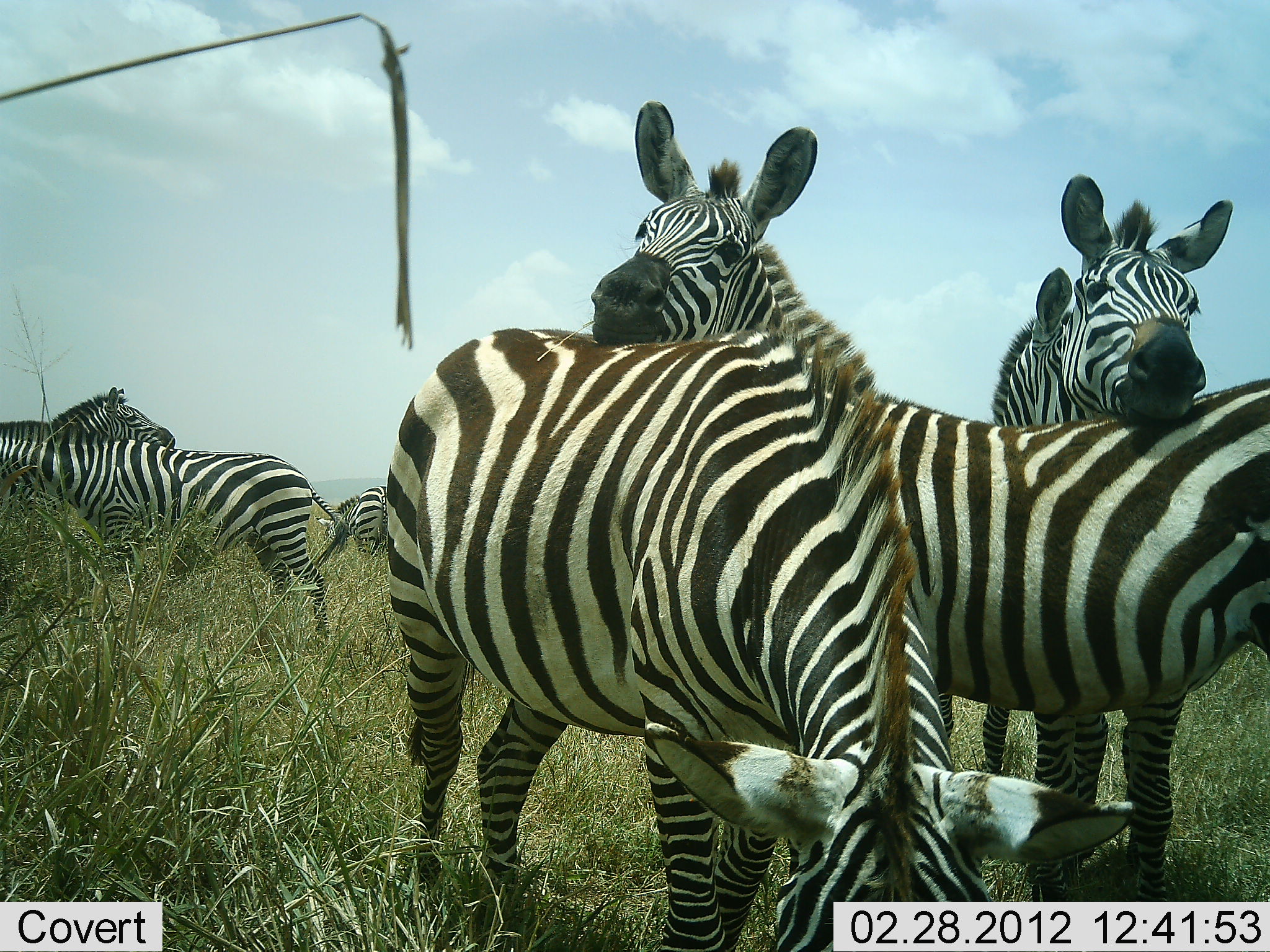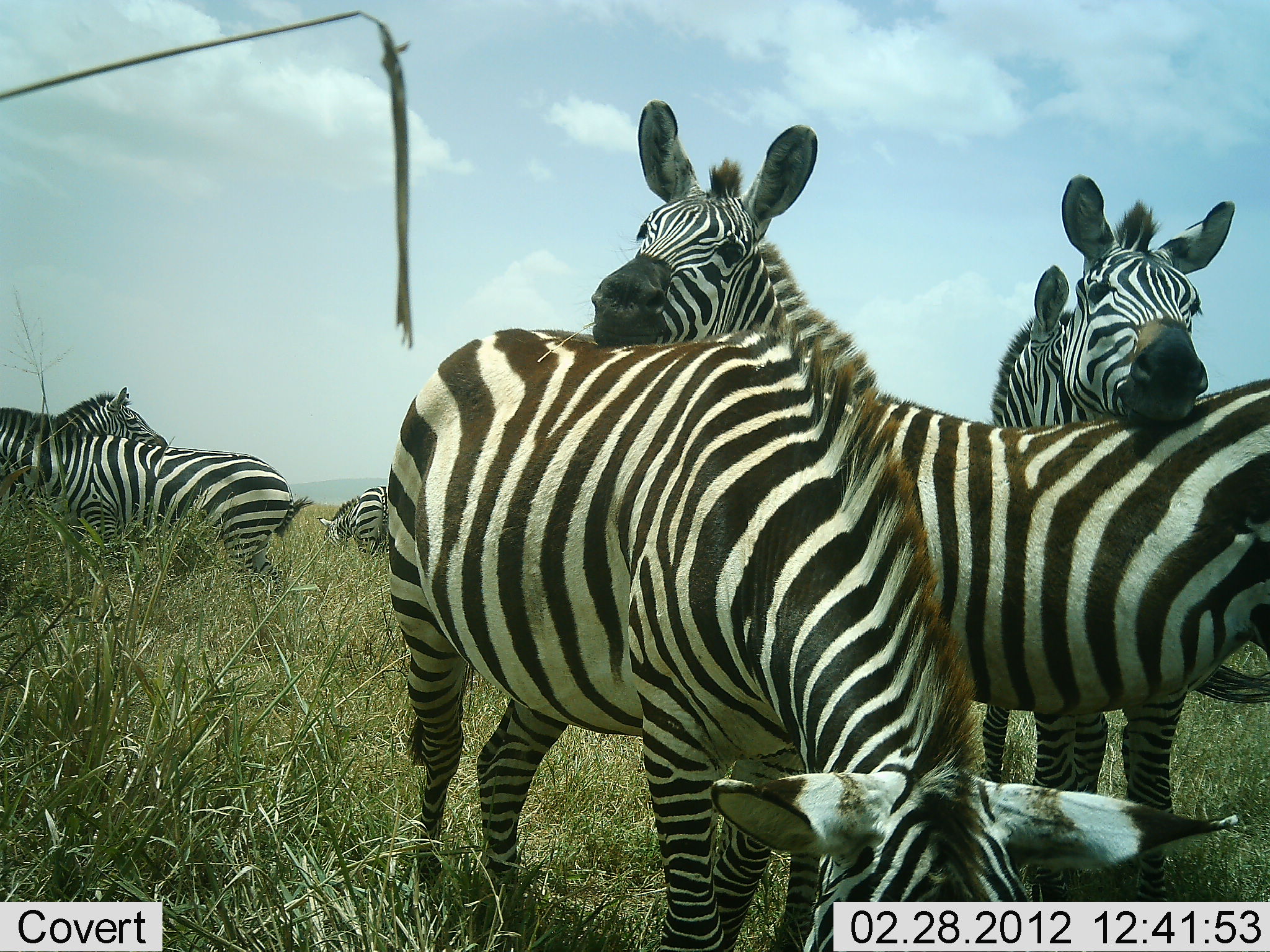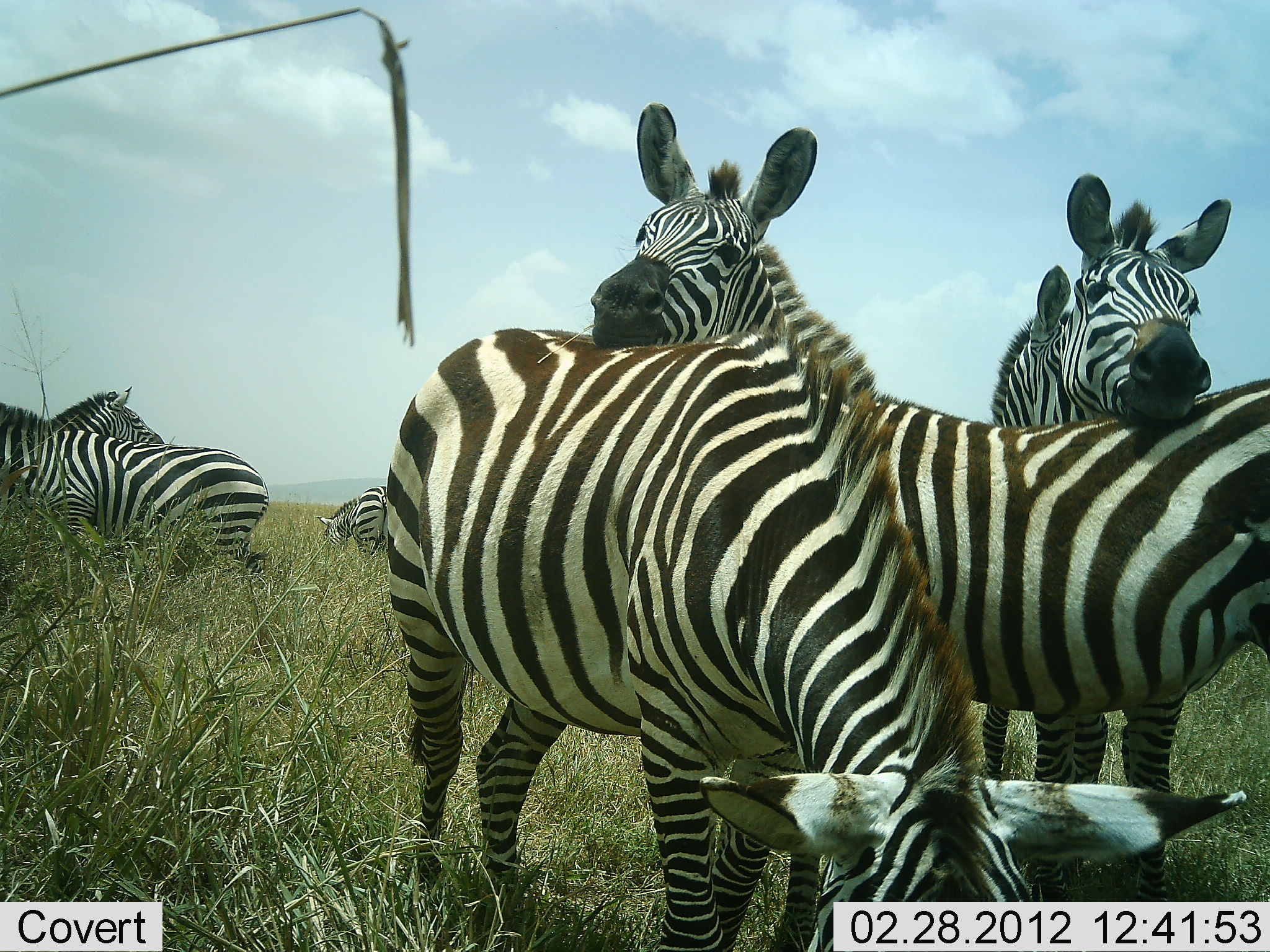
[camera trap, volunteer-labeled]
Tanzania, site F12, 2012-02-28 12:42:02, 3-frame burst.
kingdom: Animalia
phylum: Chordata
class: Mammalia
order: Perissodactyla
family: Equidae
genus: Equus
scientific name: Equus quagga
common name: plains zebra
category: zebra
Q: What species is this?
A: Zebra (plains zebra) (Equus quagga).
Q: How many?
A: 7.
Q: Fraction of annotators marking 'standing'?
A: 87%.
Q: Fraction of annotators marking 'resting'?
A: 13%.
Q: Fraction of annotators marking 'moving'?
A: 26%.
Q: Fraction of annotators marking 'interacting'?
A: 58%.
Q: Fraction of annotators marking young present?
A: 0%.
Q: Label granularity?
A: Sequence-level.